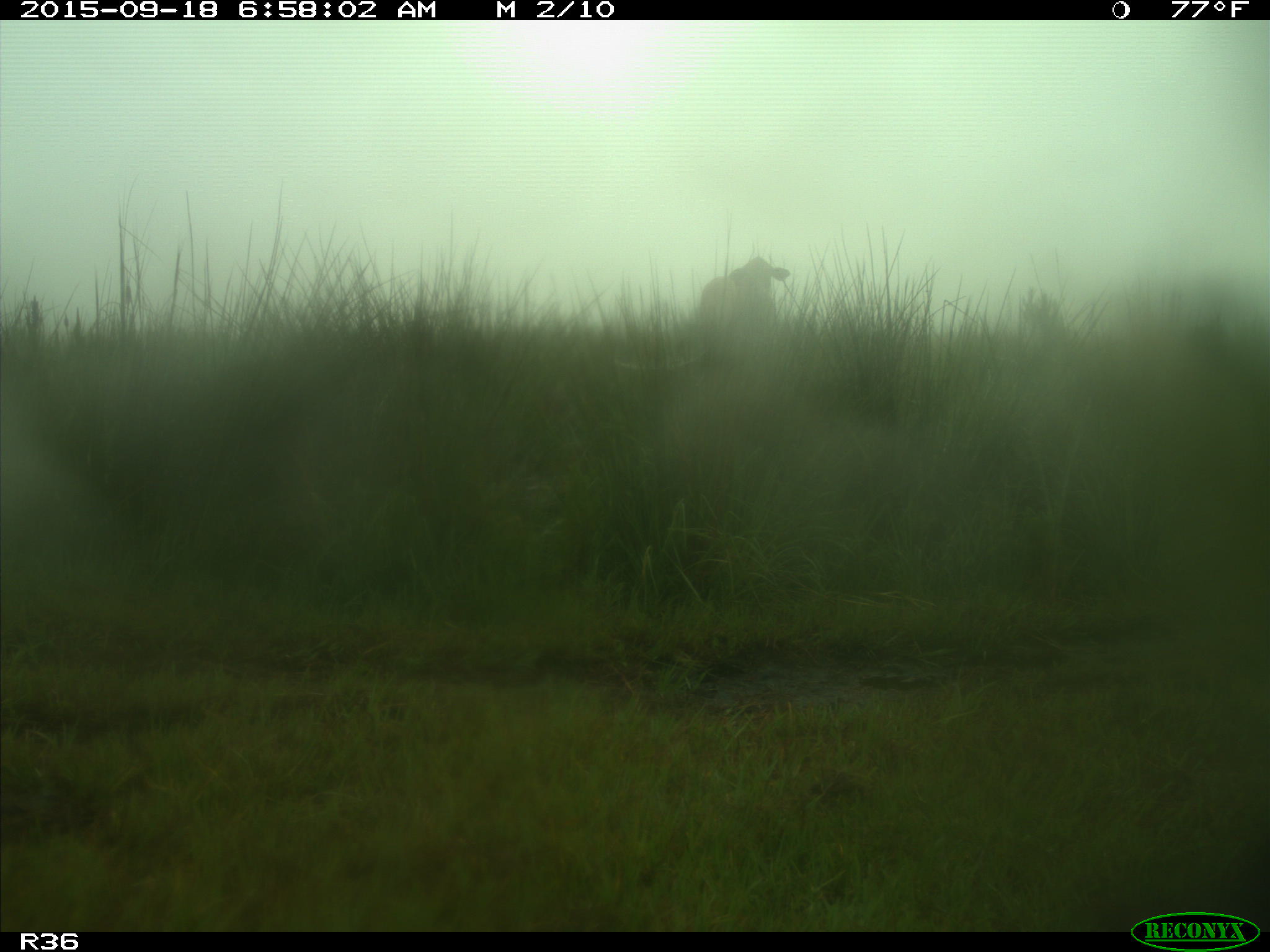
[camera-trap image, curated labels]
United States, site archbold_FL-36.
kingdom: Animalia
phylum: Chordata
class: Mammalia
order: Artiodactyla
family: Bovidae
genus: Bos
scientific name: Bos taurus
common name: domestic cow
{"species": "Bos taurus (domestic cow)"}